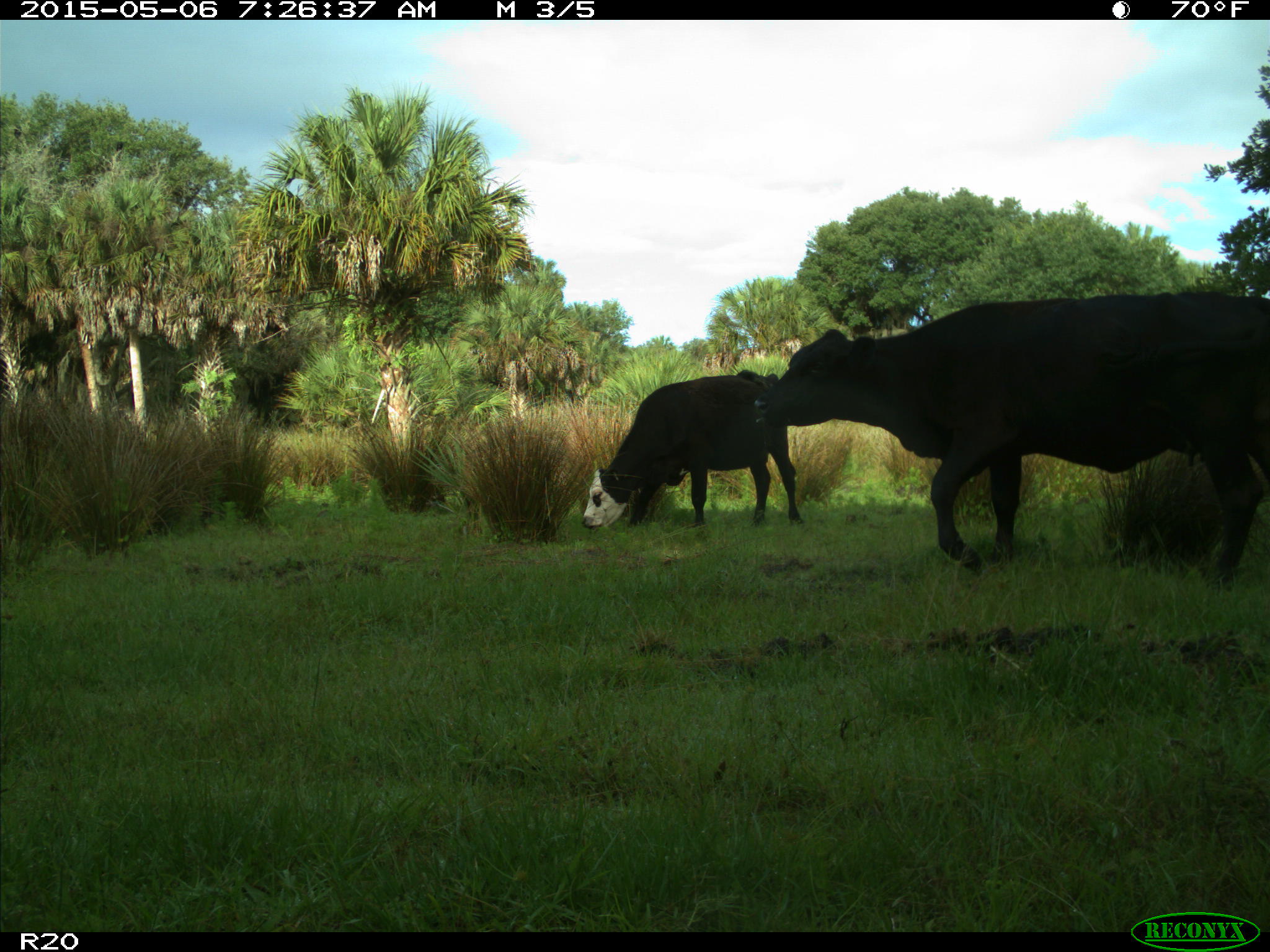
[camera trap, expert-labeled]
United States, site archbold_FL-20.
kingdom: Animalia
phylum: Chordata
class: Mammalia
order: Artiodactyla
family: Bovidae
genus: Bos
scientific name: Bos taurus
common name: domestic cow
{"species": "Bos taurus (domestic cow)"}